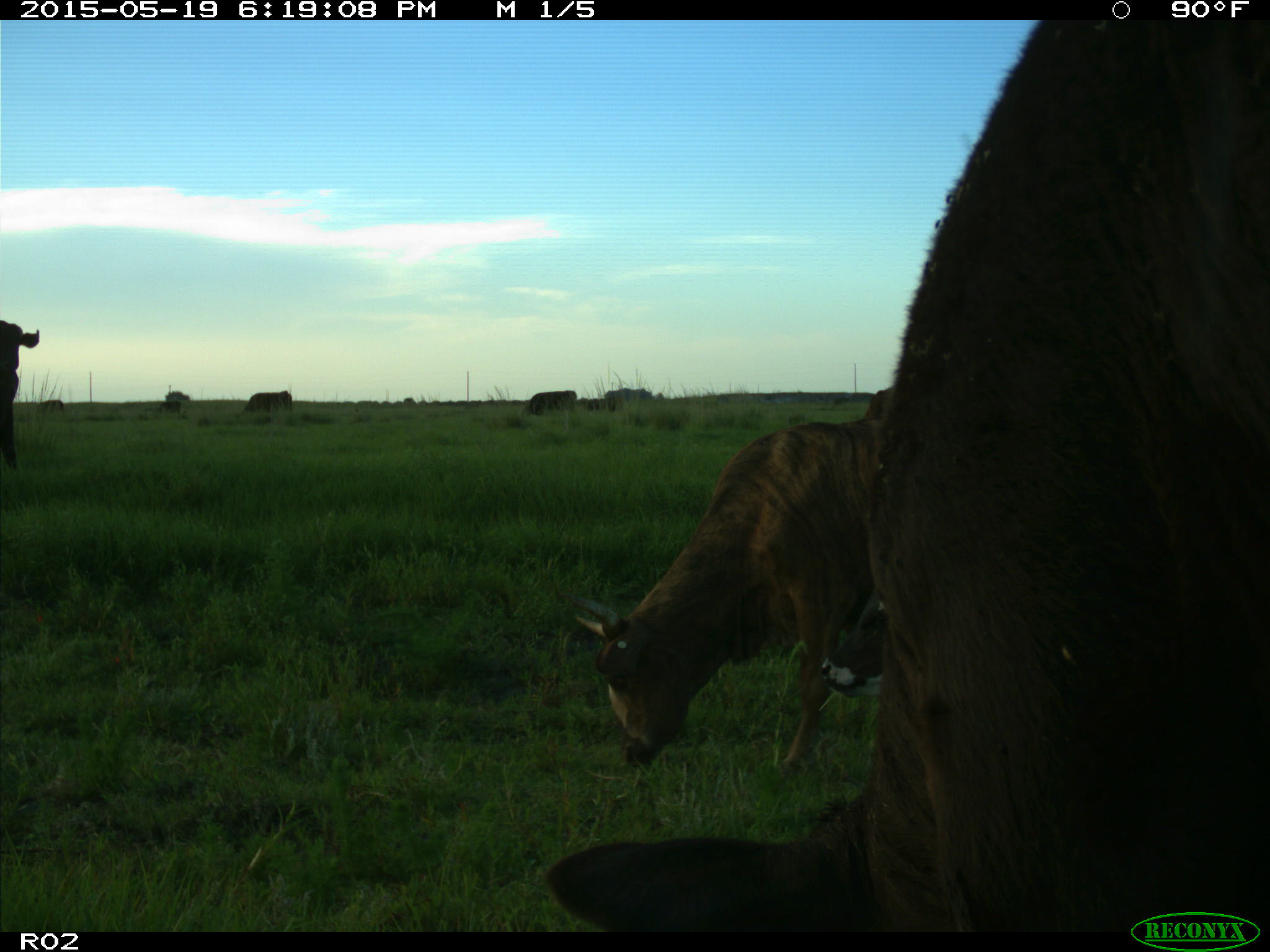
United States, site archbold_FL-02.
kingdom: Animalia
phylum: Chordata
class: Mammalia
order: Artiodactyla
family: Bovidae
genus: Bos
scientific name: Bos taurus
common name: domestic cow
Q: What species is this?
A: Bos taurus (domestic cow).